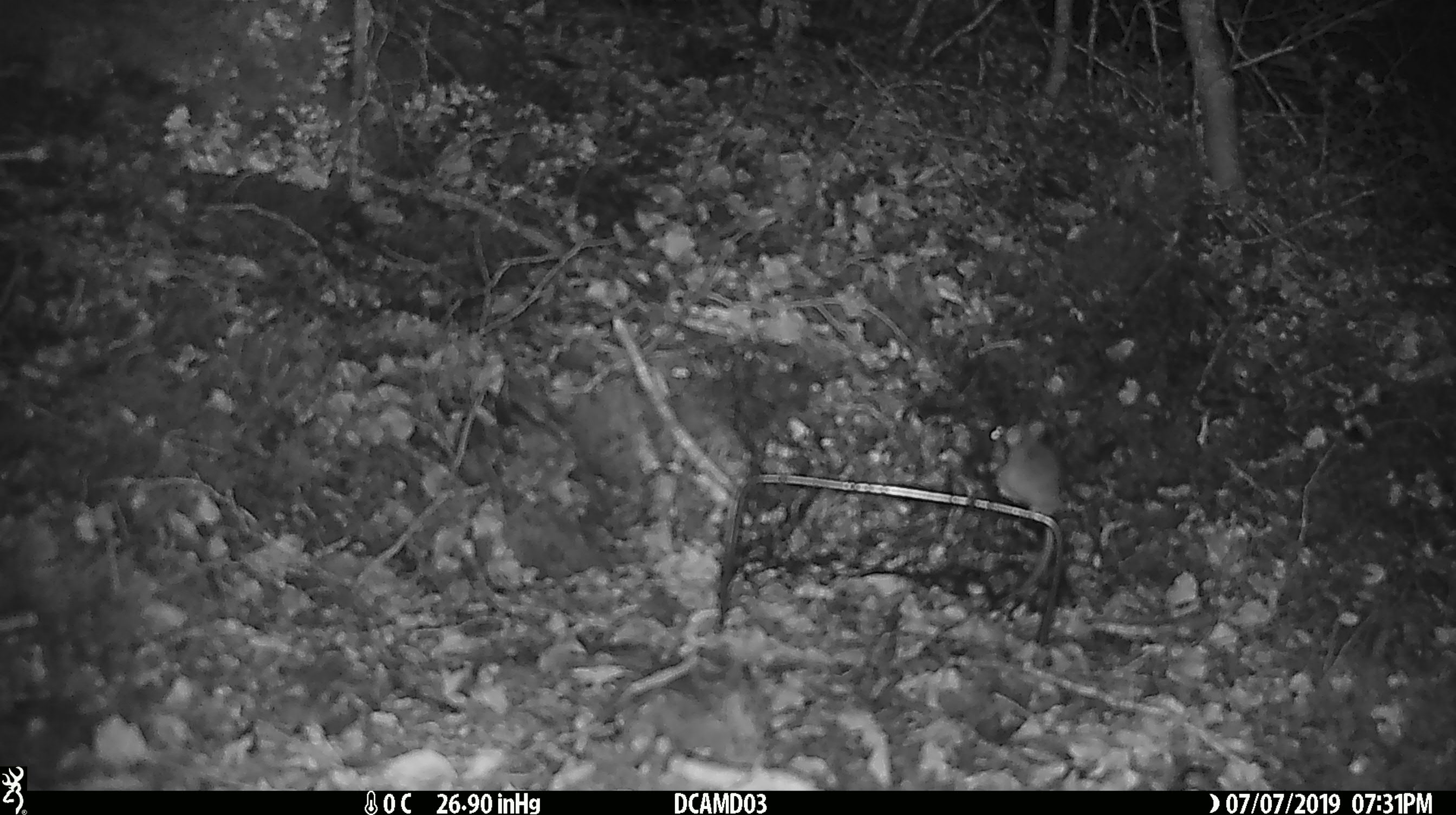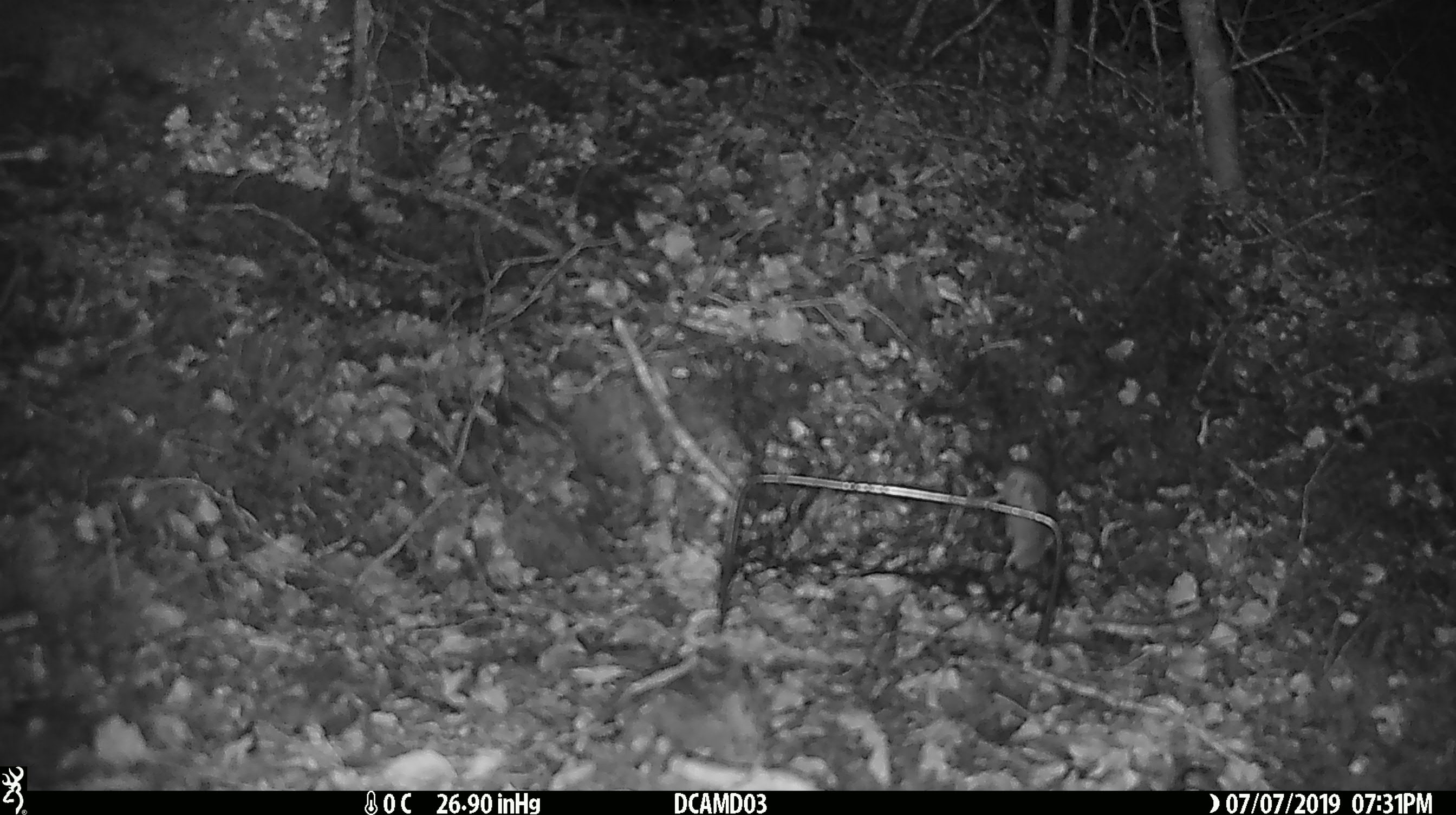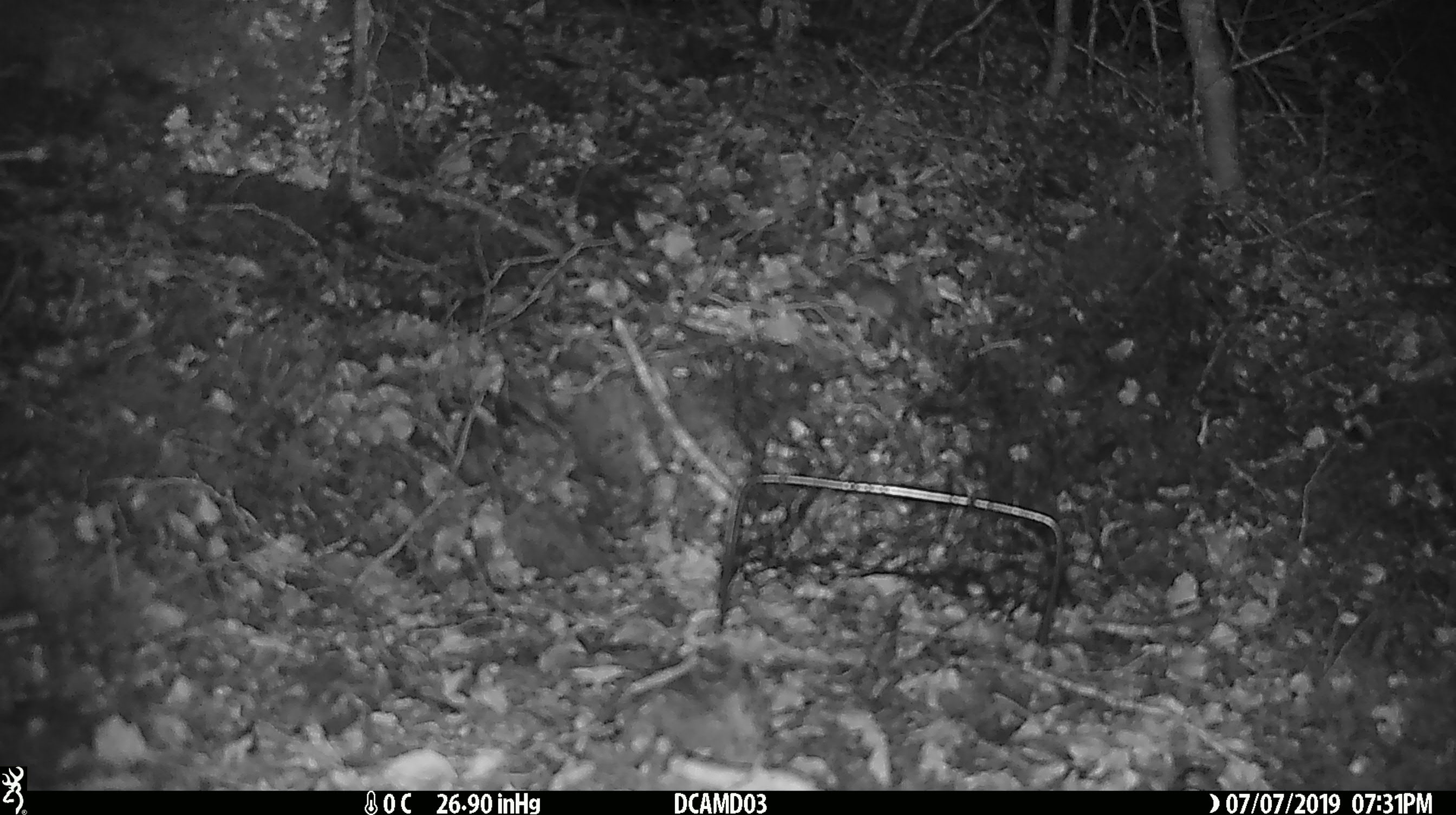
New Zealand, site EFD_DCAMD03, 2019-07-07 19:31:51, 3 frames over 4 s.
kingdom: Animalia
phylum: Chordata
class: Mammalia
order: Rodentia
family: Muridae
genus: Mus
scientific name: Mus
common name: mouse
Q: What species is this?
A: Mouse (Mus).